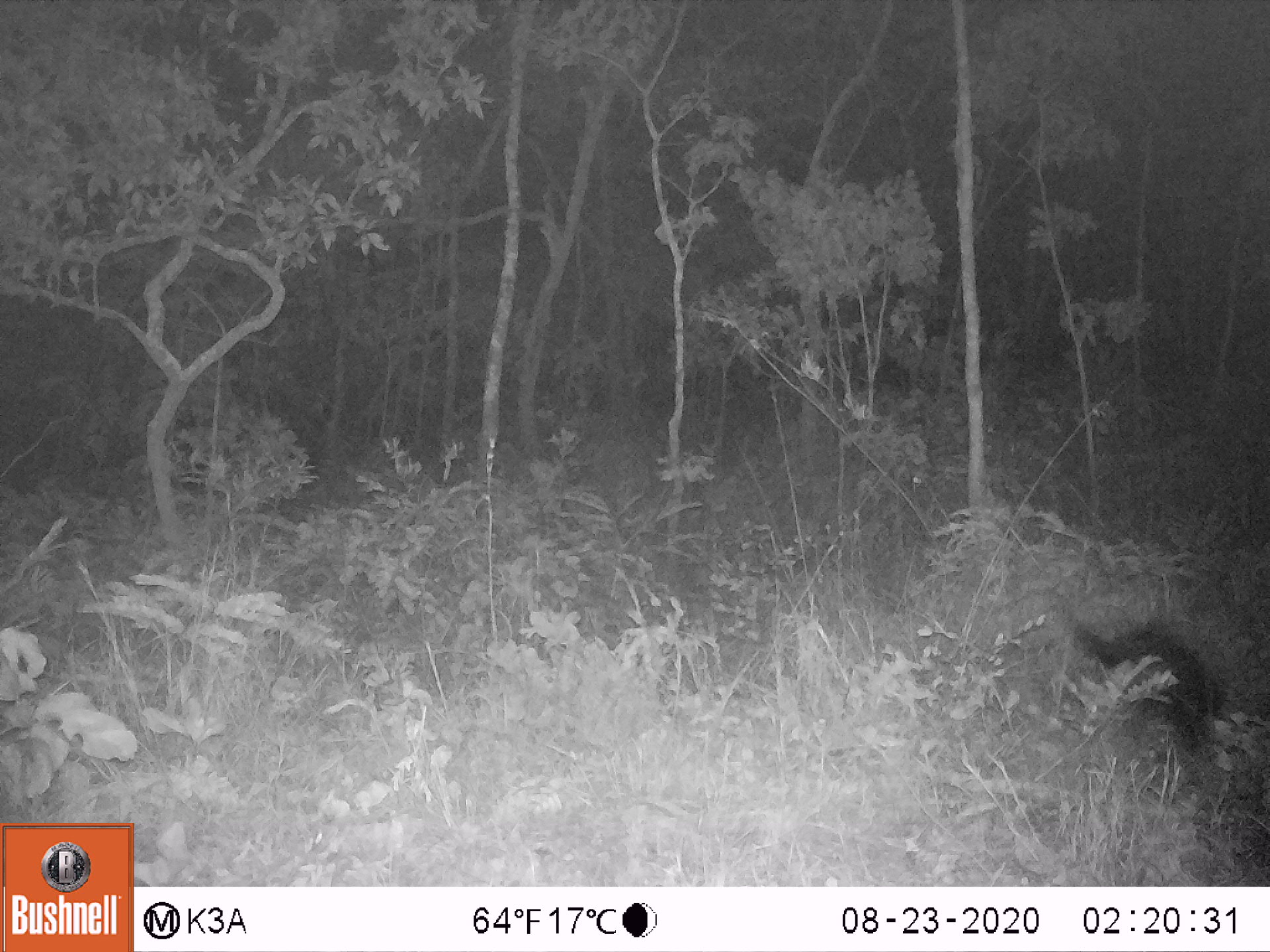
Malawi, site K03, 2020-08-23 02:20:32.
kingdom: Animalia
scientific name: Animalia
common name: other animal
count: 1